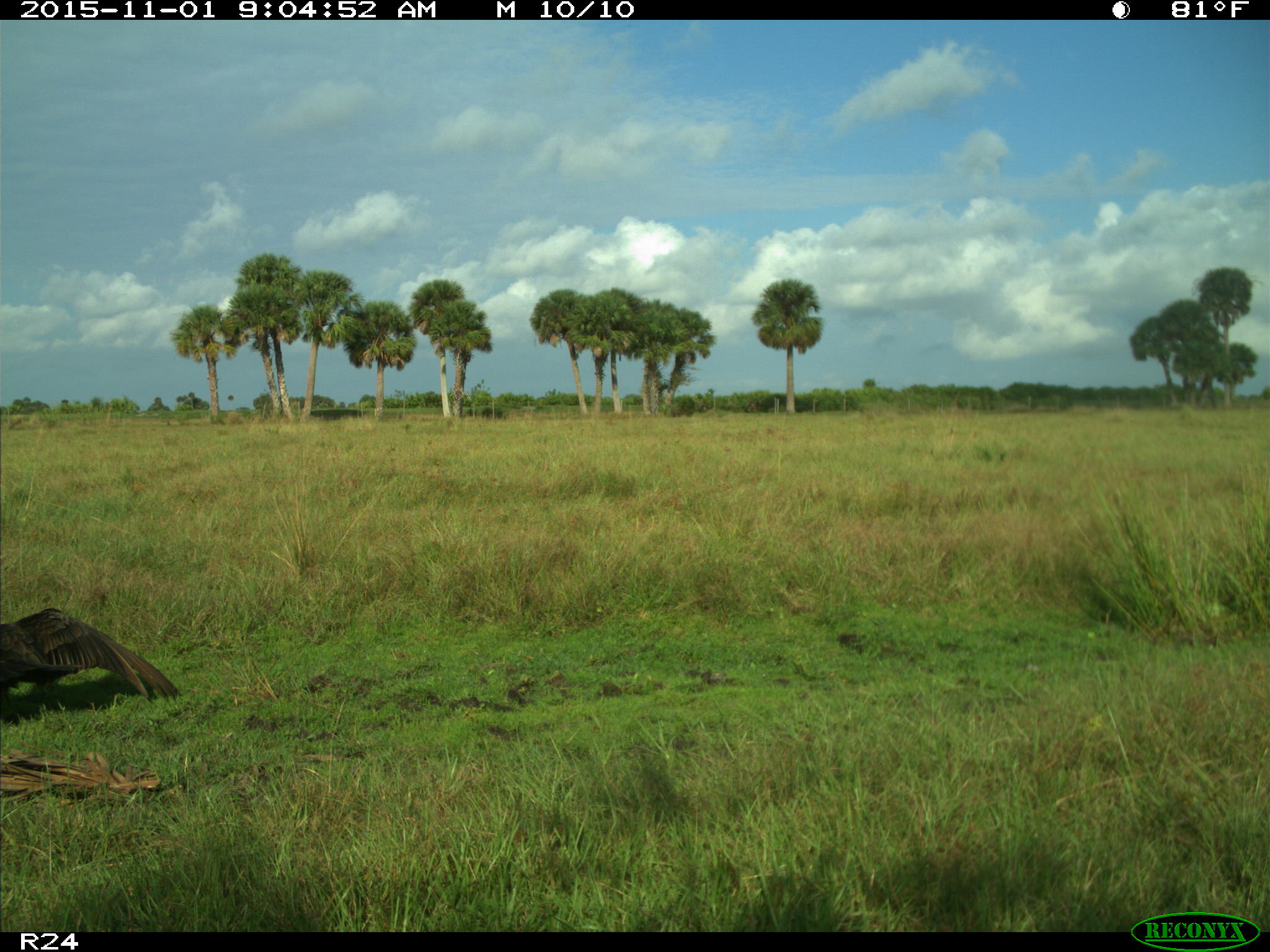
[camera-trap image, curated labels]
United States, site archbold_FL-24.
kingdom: Animalia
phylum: Chordata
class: Aves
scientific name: Aves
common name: birds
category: unidentified bird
Unidentified bird (birds) (Aves).